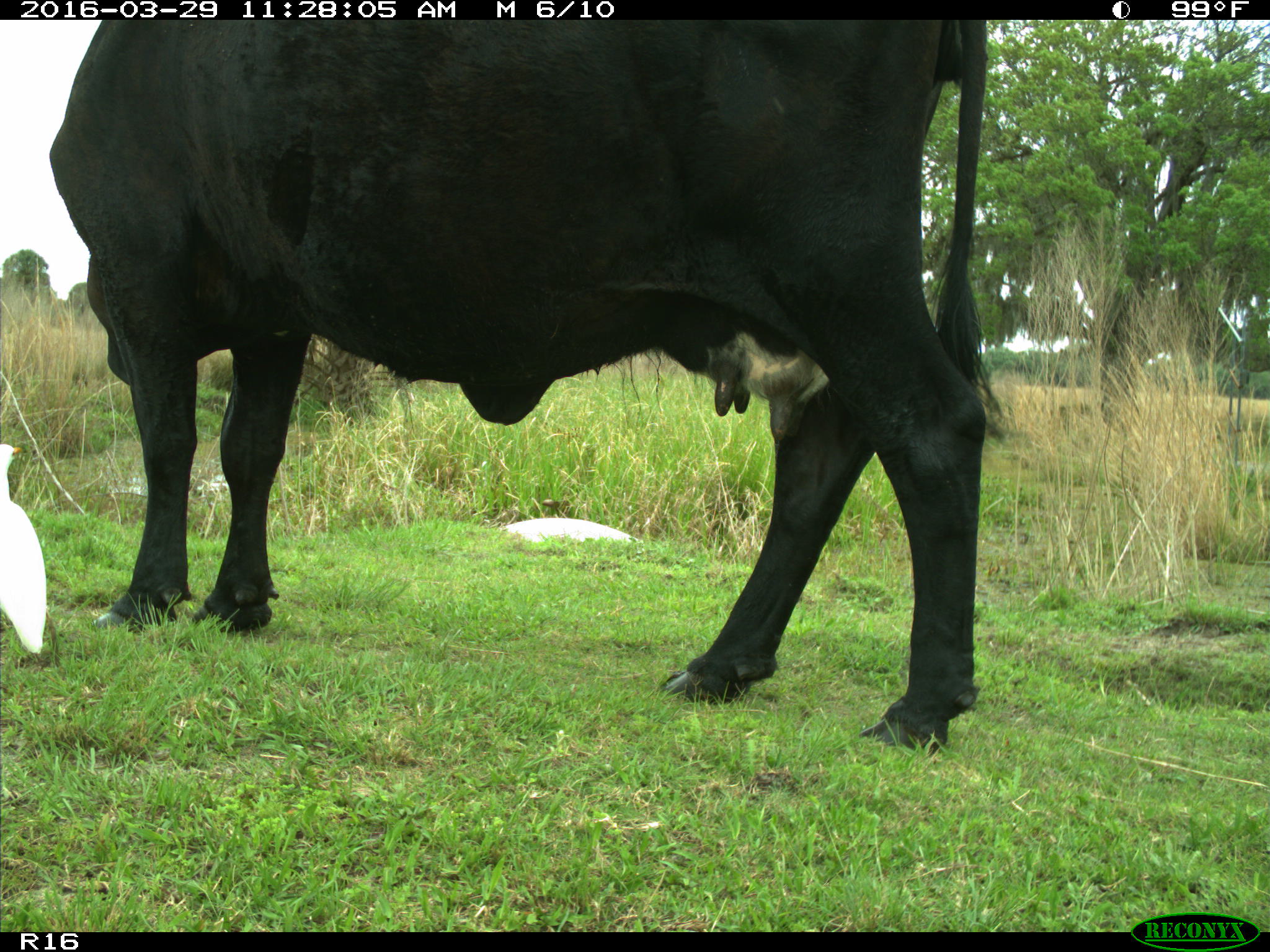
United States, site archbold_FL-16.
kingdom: Animalia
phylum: Chordata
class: Mammalia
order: Artiodactyla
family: Bovidae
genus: Bos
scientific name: Bos taurus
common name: domestic cow